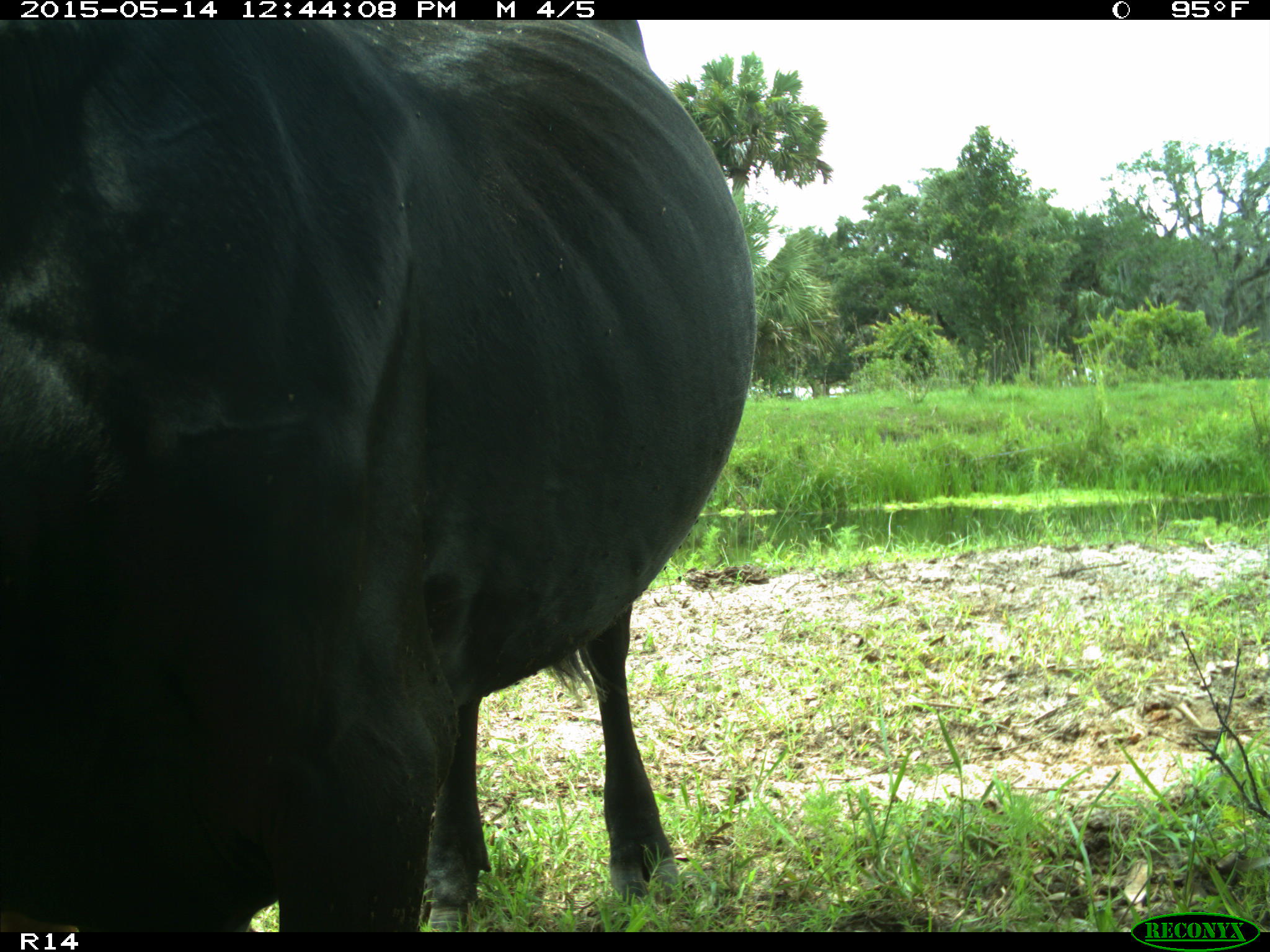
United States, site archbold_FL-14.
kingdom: Animalia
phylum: Chordata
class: Mammalia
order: Artiodactyla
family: Bovidae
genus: Bos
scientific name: Bos taurus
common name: domestic cow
Bos taurus (domestic cow).